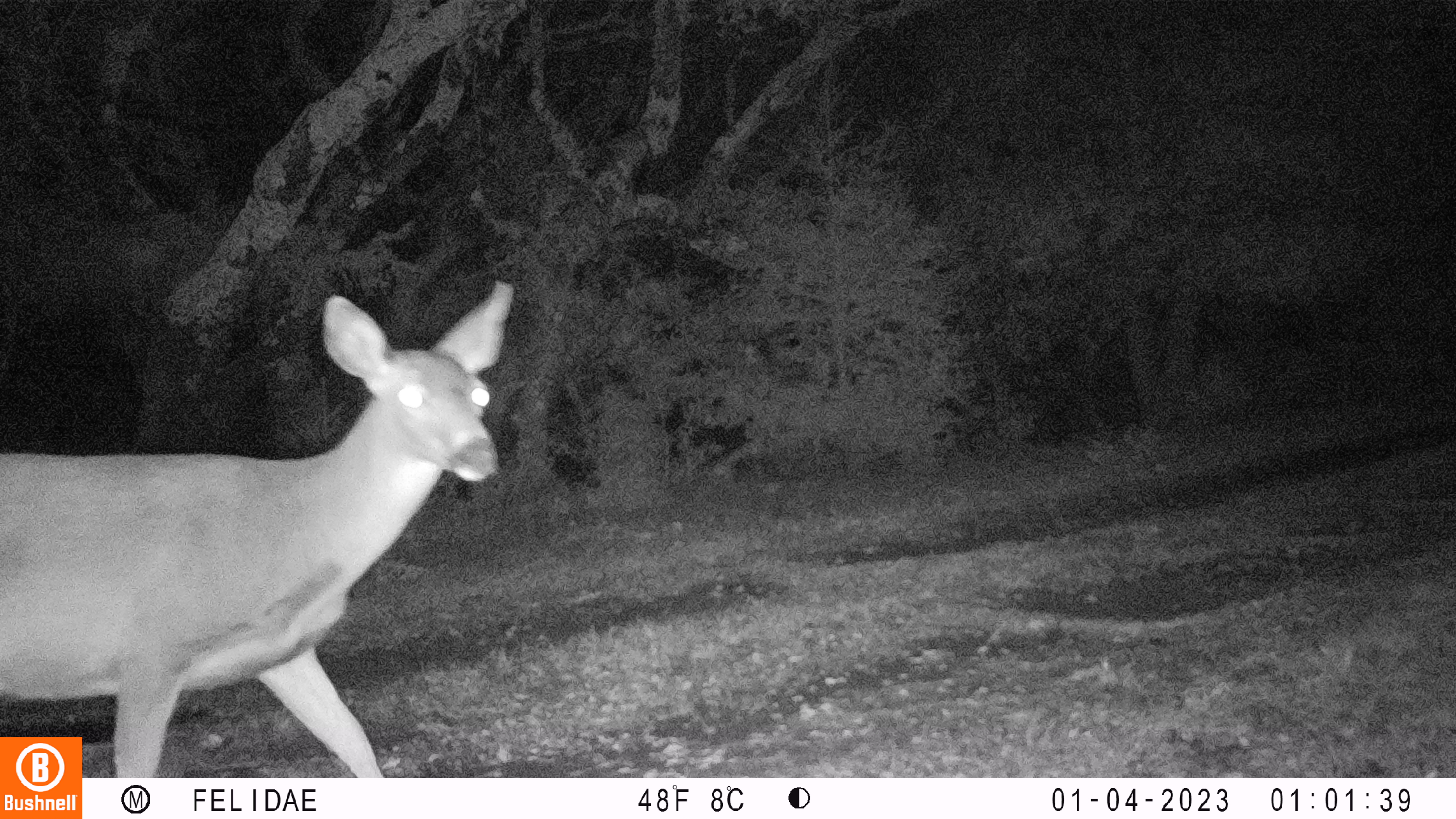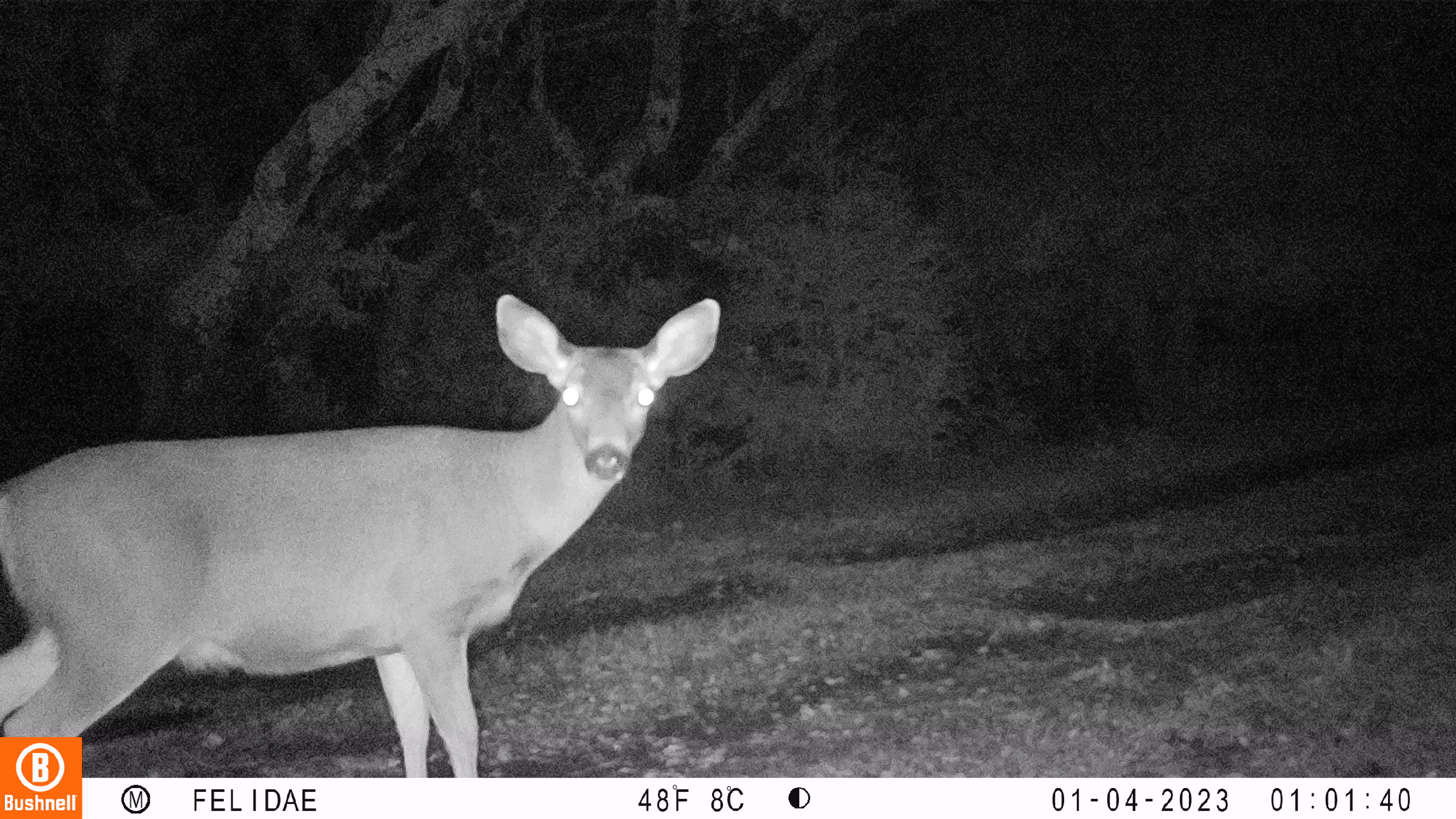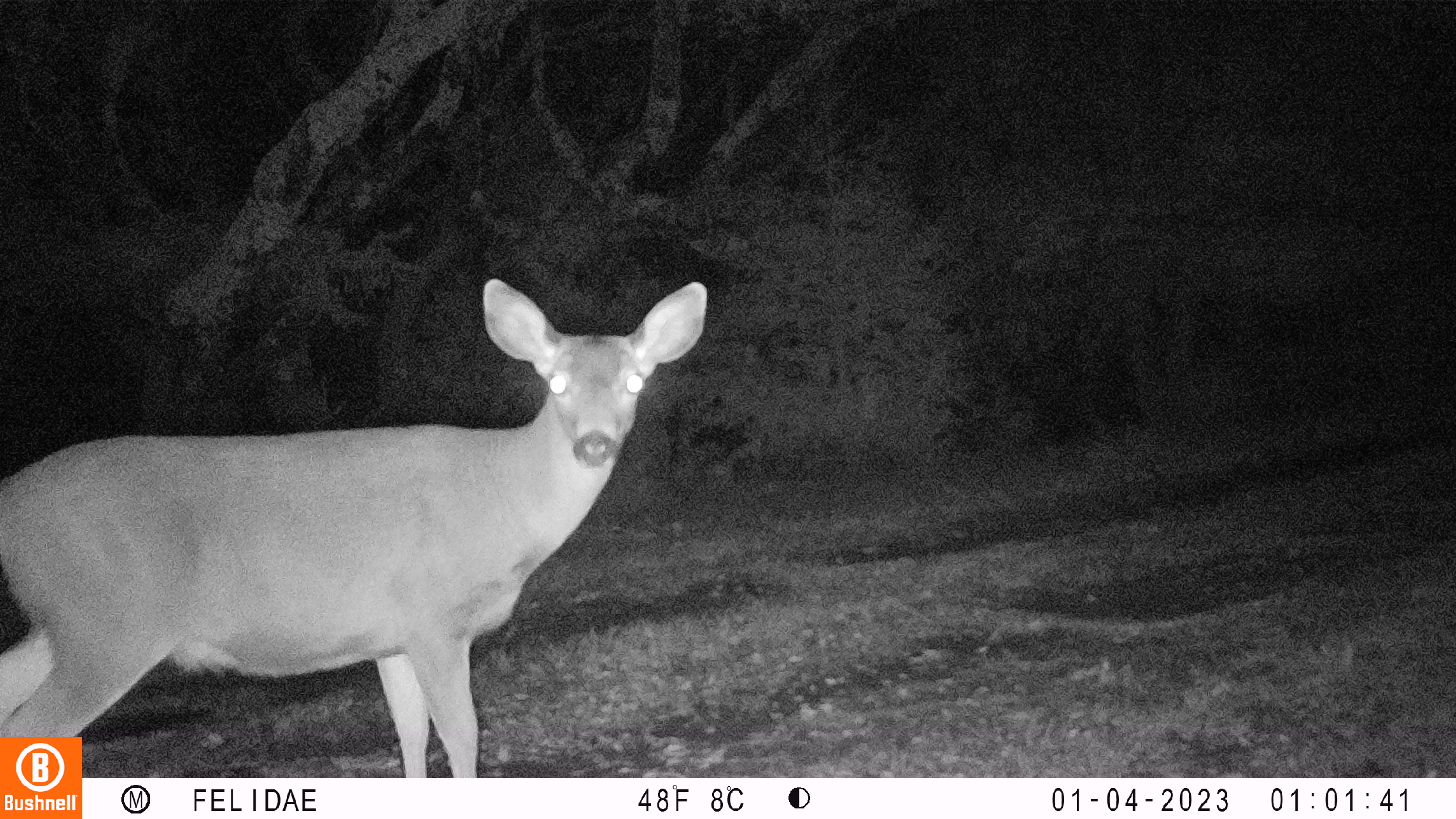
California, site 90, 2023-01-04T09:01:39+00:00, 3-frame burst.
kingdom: Animalia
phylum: Chordata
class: Mammalia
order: Artiodactyla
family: Cervidae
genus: Odocoileus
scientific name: Odocoileus hemionus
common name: mule deer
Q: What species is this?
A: Mule deer (Odocoileus hemionus).